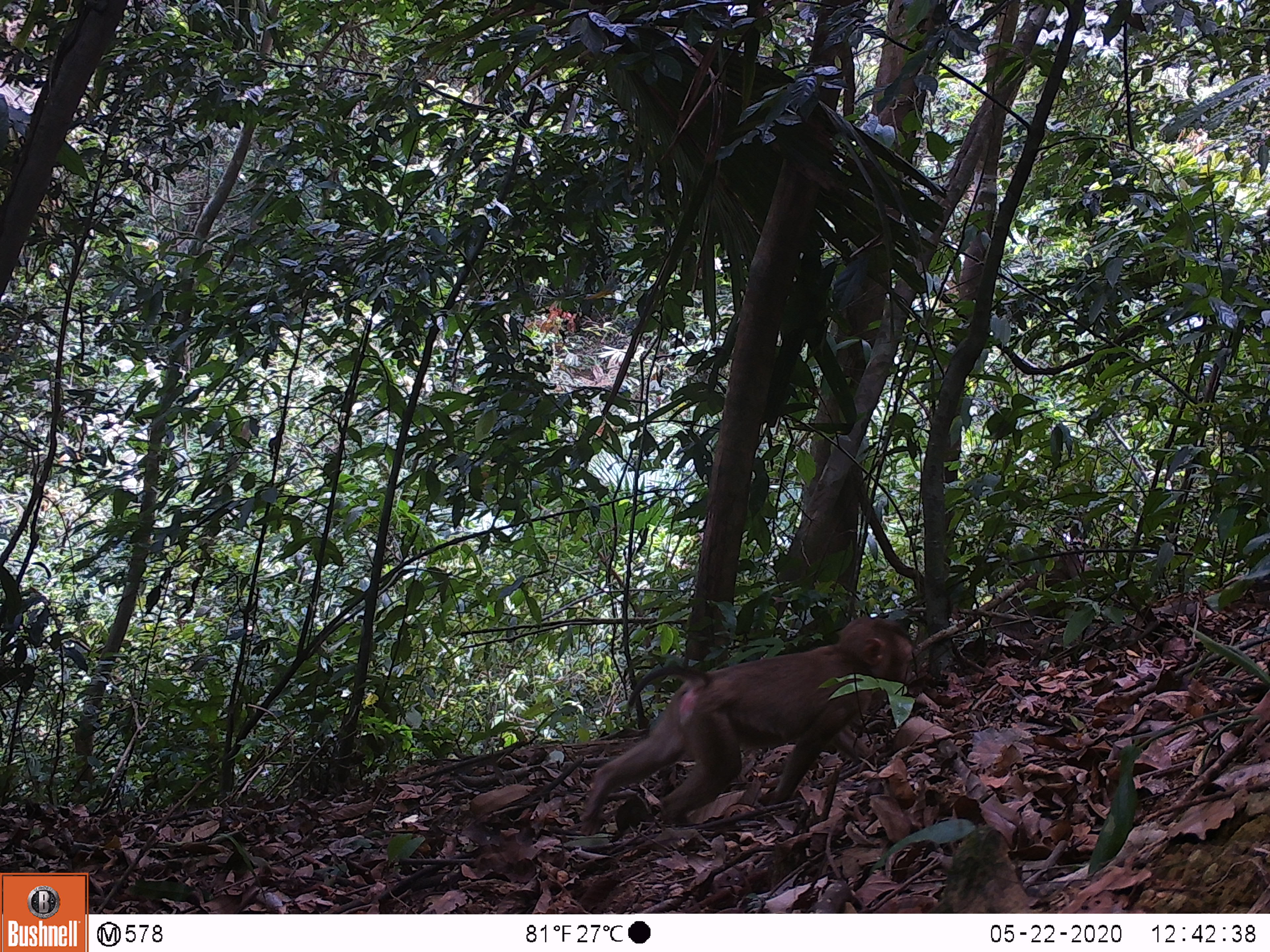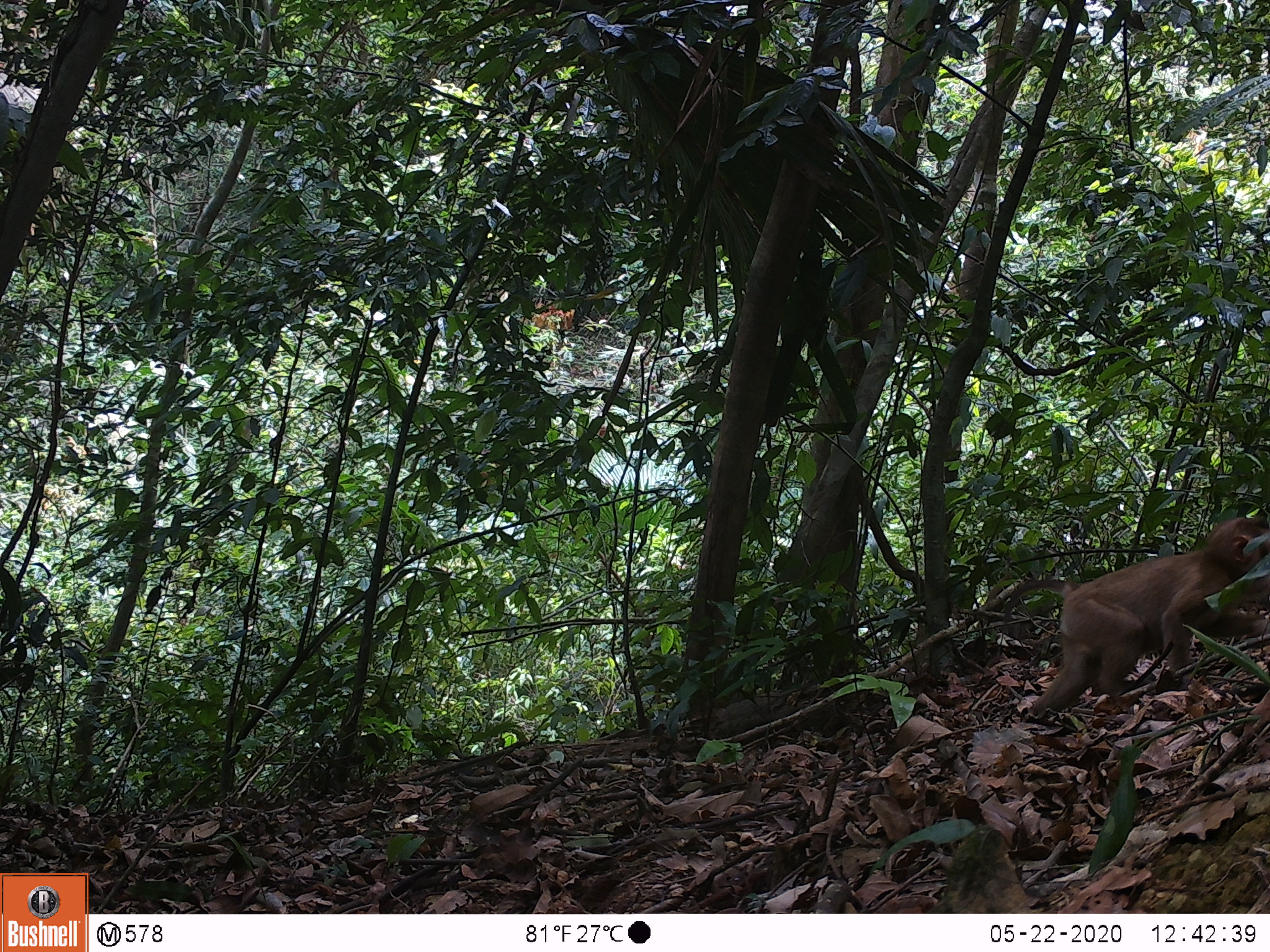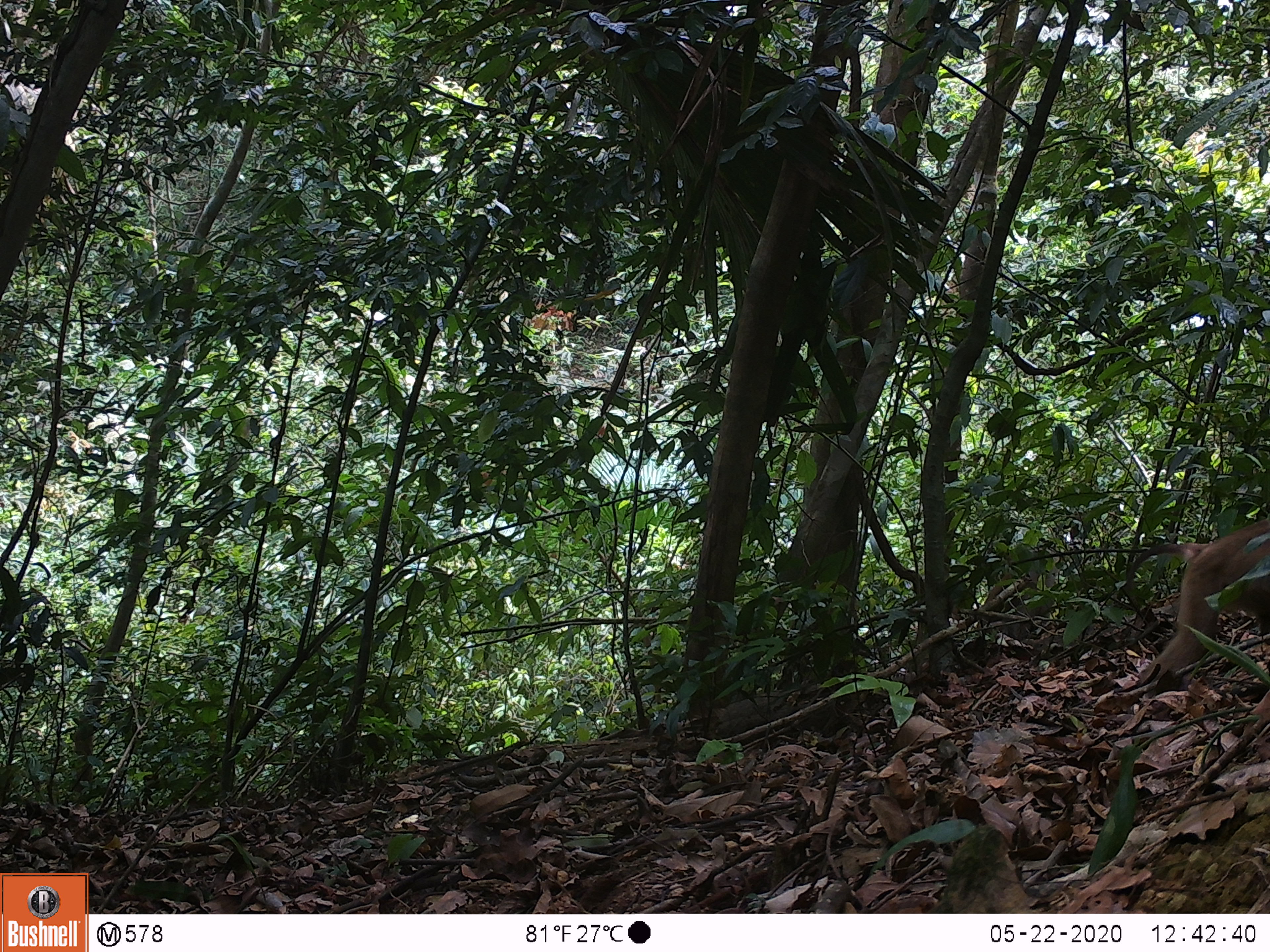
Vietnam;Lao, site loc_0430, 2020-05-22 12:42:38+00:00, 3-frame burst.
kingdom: Animalia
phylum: Chordata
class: Mammalia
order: Primates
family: Cercopithecidae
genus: Macaca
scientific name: Macaca nemestrina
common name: pig-tailed macaque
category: pig tailed macaque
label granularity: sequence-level